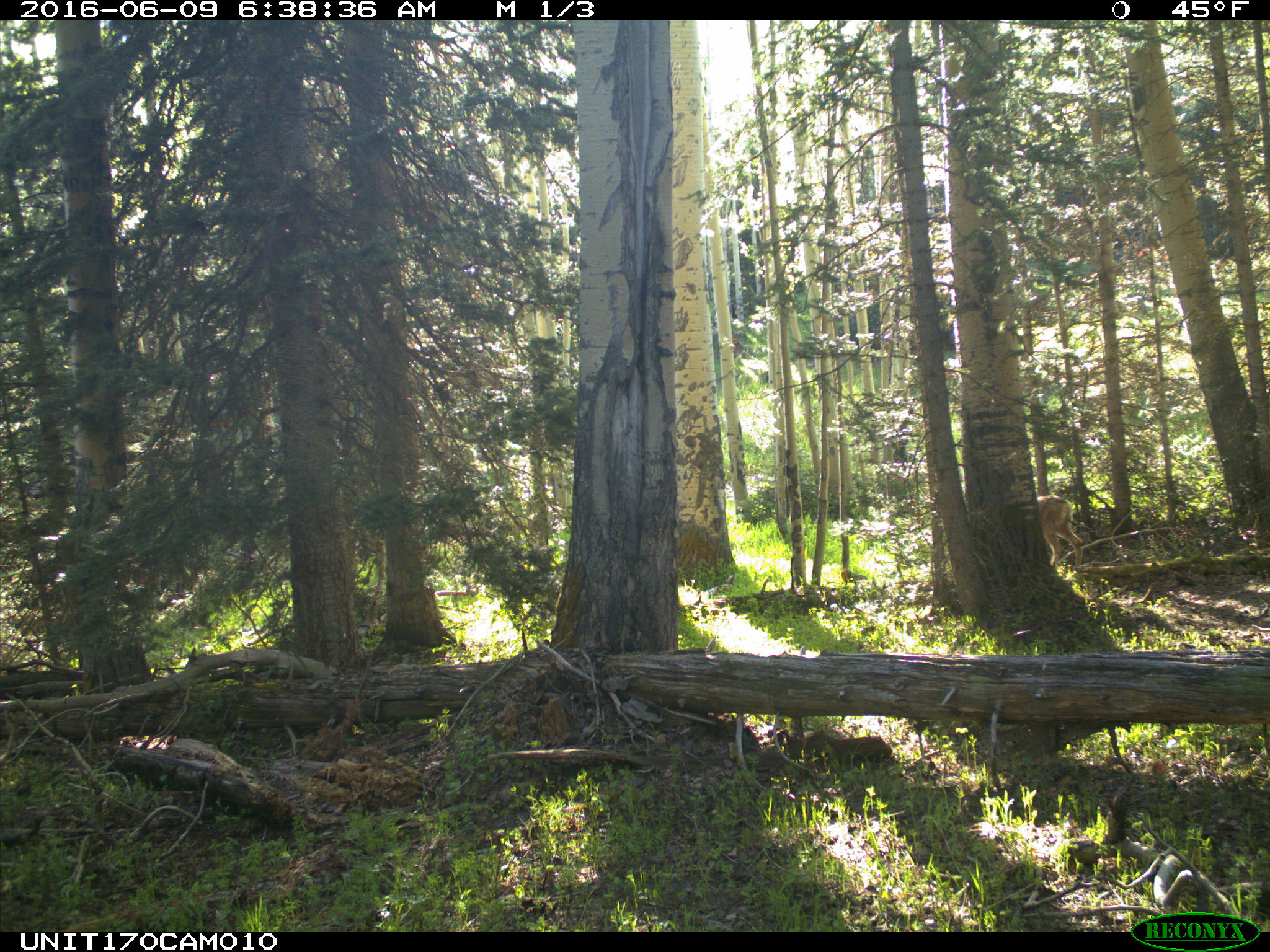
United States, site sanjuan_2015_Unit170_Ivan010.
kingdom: Animalia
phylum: Chordata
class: Mammalia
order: Artiodactyla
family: Cervidae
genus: Odocoileus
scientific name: Odocoileus hemionus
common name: mule deer